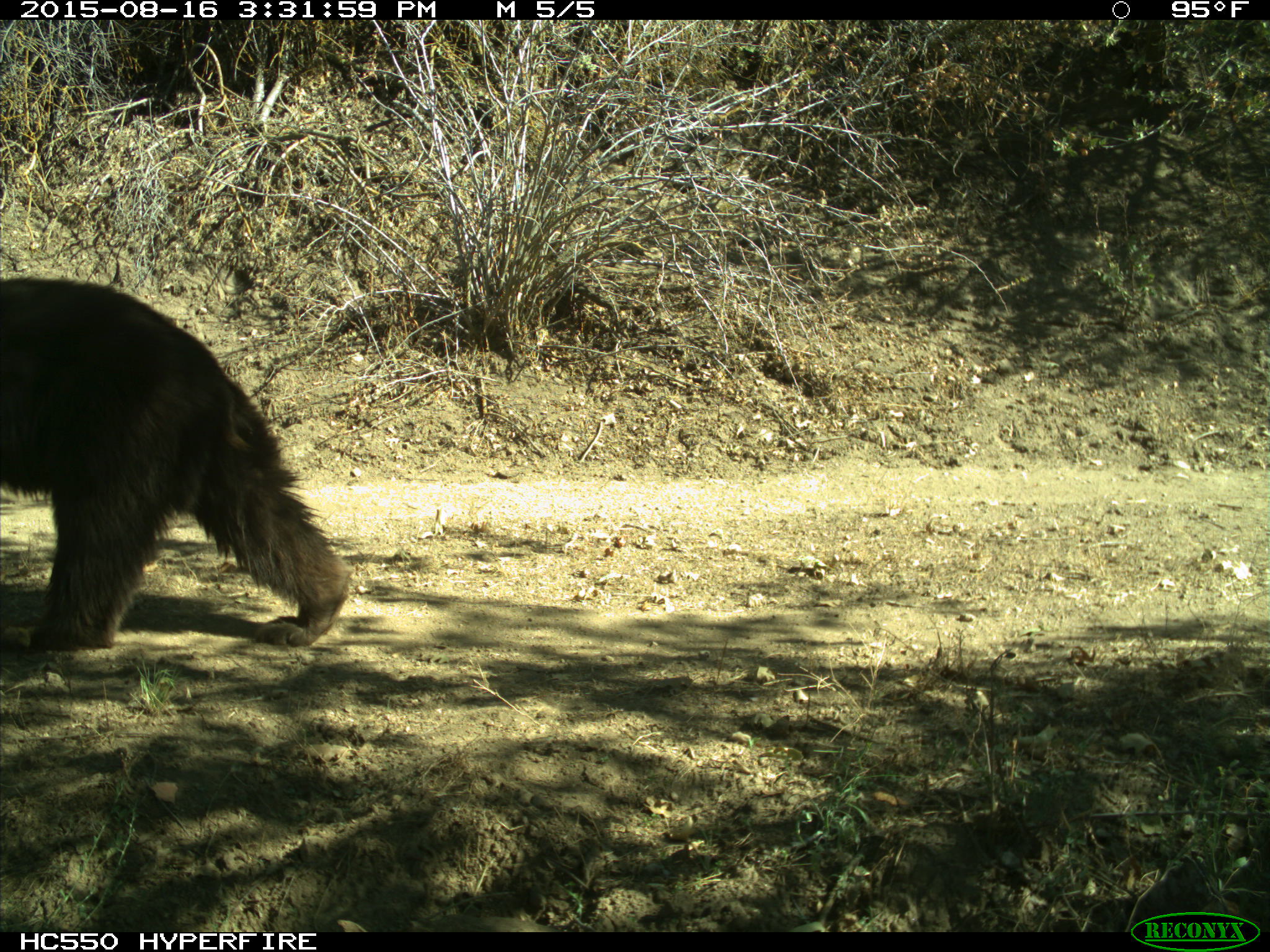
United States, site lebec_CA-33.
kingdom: Animalia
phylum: Chordata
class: Mammalia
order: Carnivora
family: Ursidae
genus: Ursus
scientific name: Ursus americanus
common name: american black bear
Ursus americanus (american black bear).